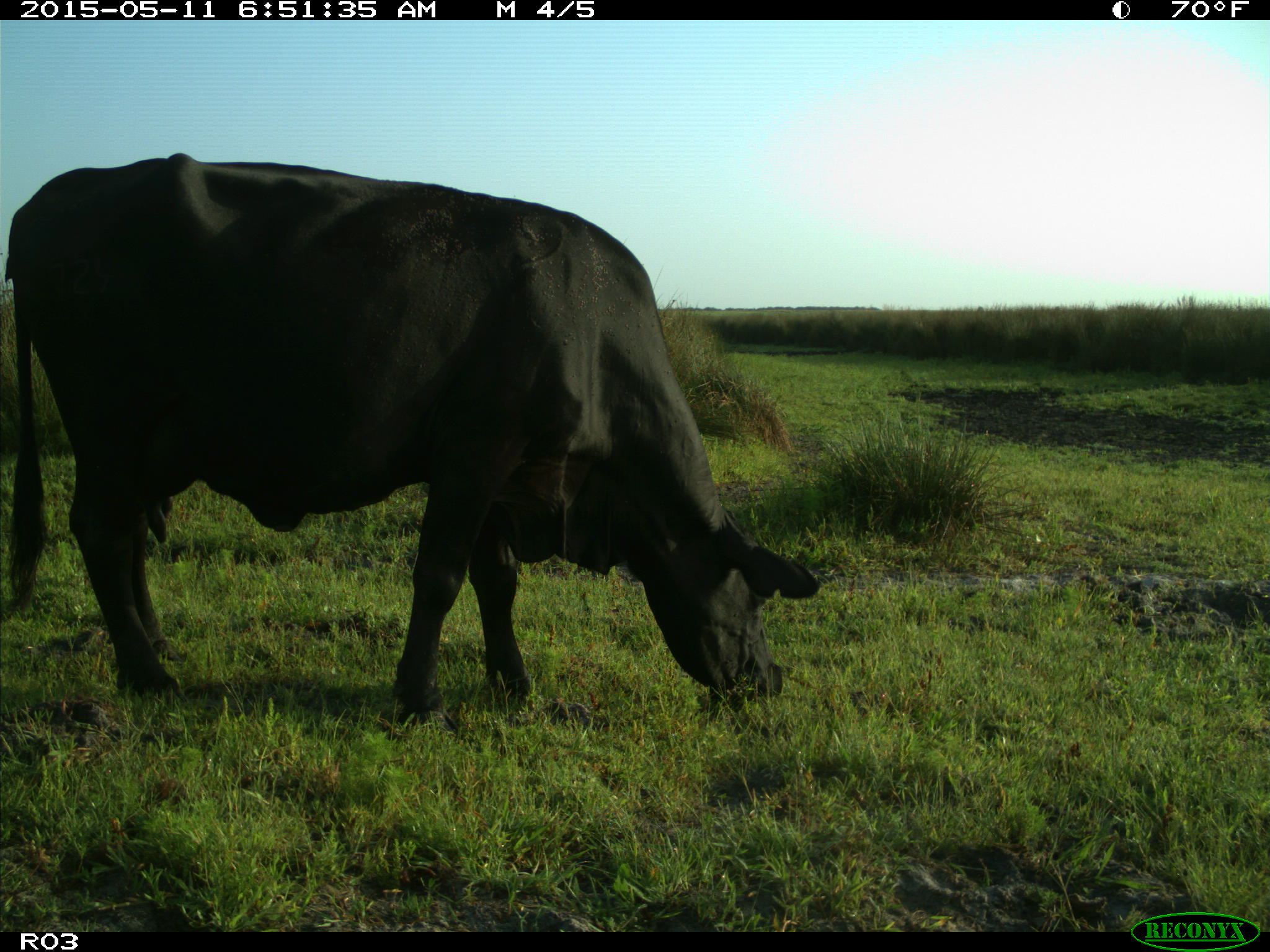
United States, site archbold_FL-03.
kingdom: Animalia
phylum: Chordata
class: Mammalia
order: Artiodactyla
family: Bovidae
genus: Bos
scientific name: Bos taurus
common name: domestic cow